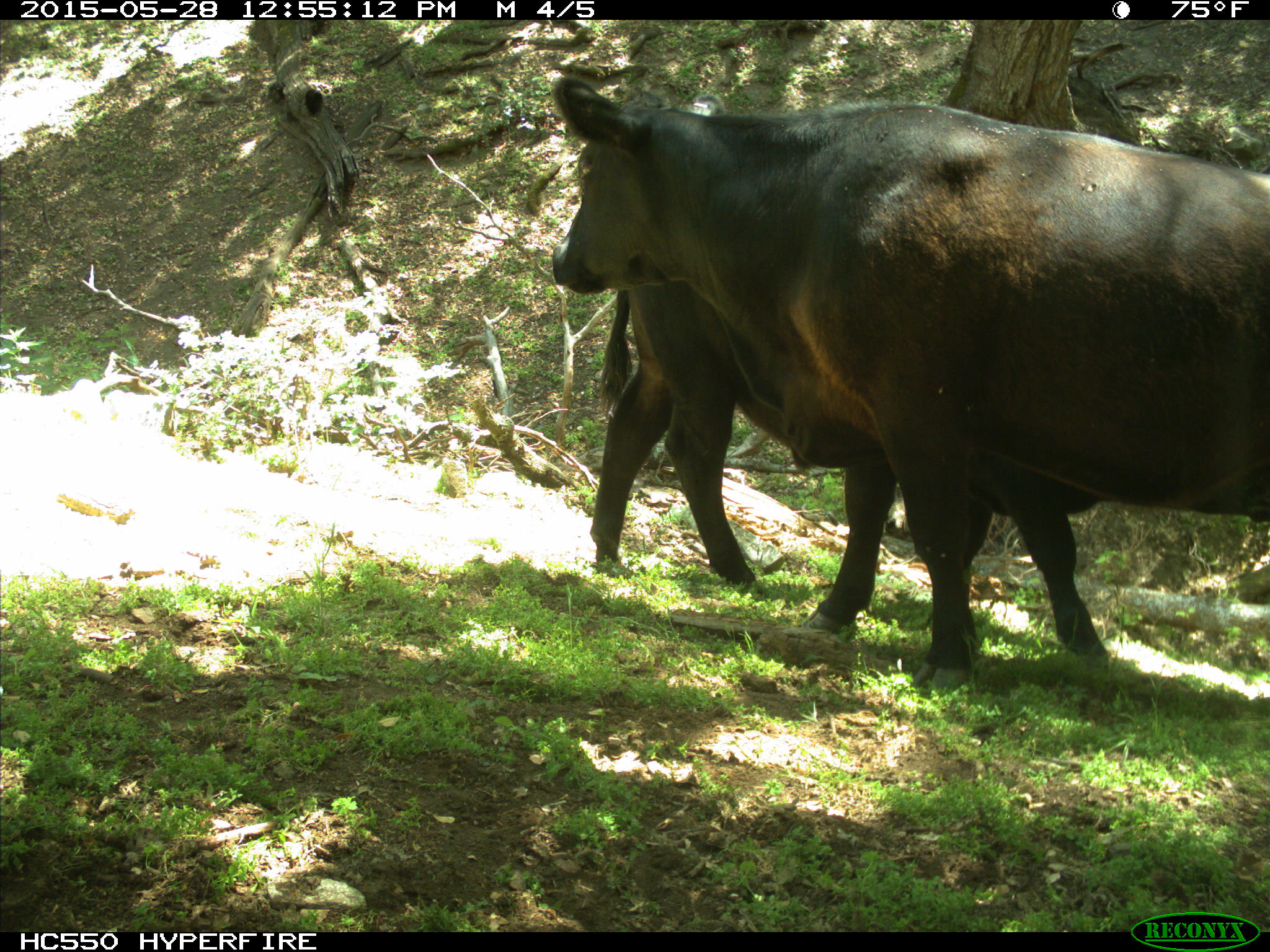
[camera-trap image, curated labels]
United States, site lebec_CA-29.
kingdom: Animalia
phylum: Chordata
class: Mammalia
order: Artiodactyla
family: Bovidae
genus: Bos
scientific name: Bos taurus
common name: domestic cow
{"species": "Bos taurus (domestic cow)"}